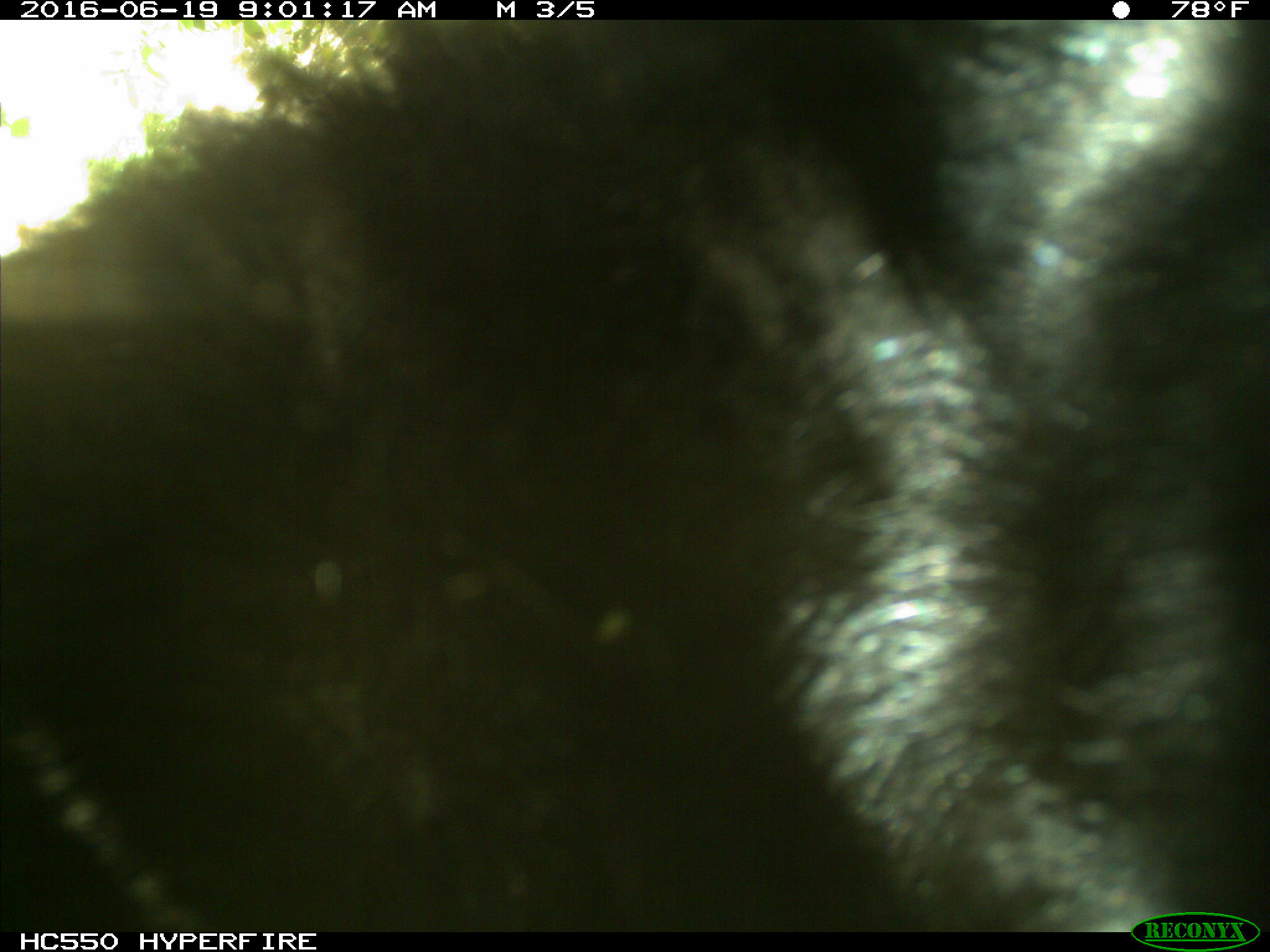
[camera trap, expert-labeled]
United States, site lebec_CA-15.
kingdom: Animalia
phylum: Chordata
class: Mammalia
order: Carnivora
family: Ursidae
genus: Ursus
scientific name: Ursus americanus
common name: american black bear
Ursus americanus (american black bear).